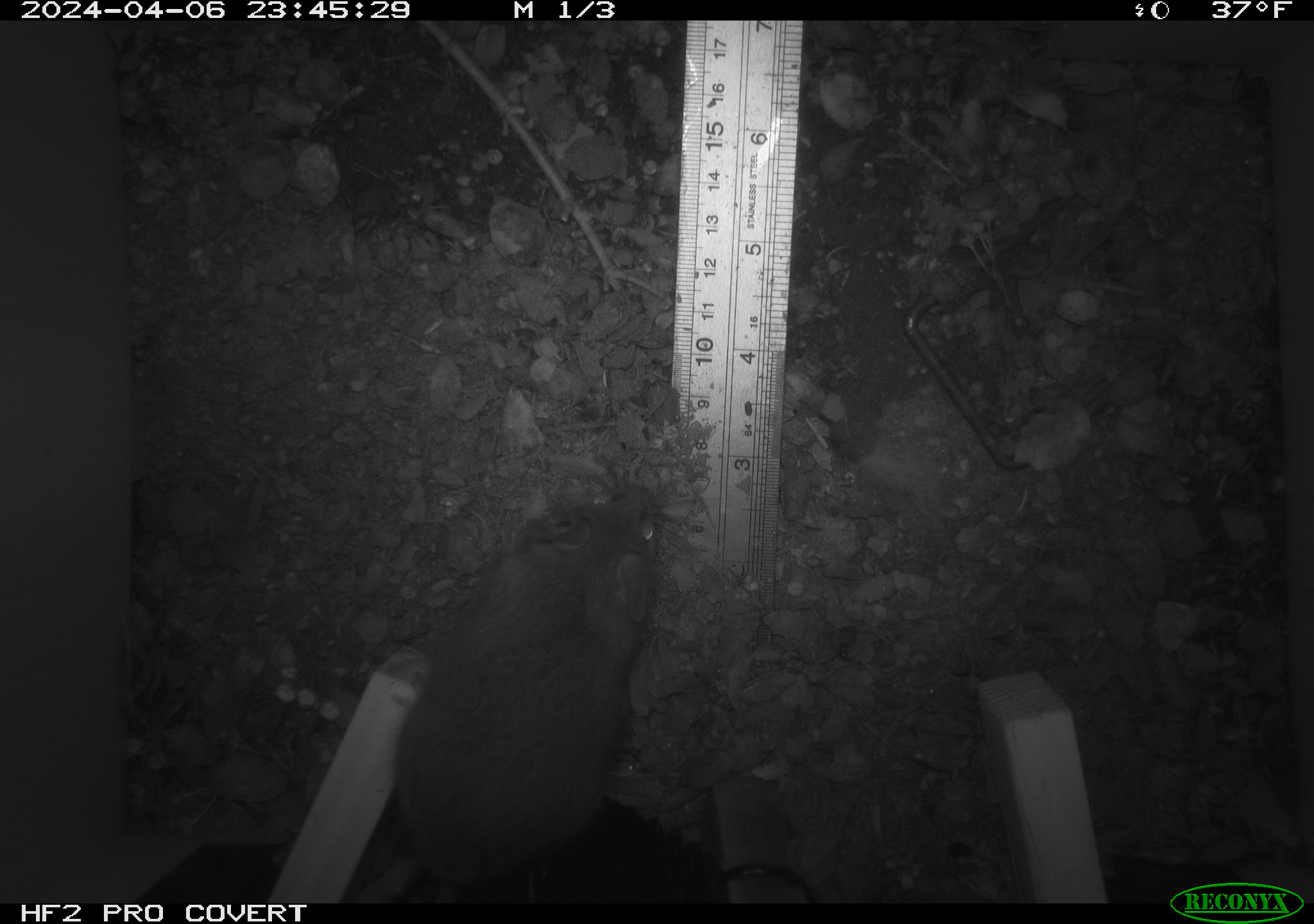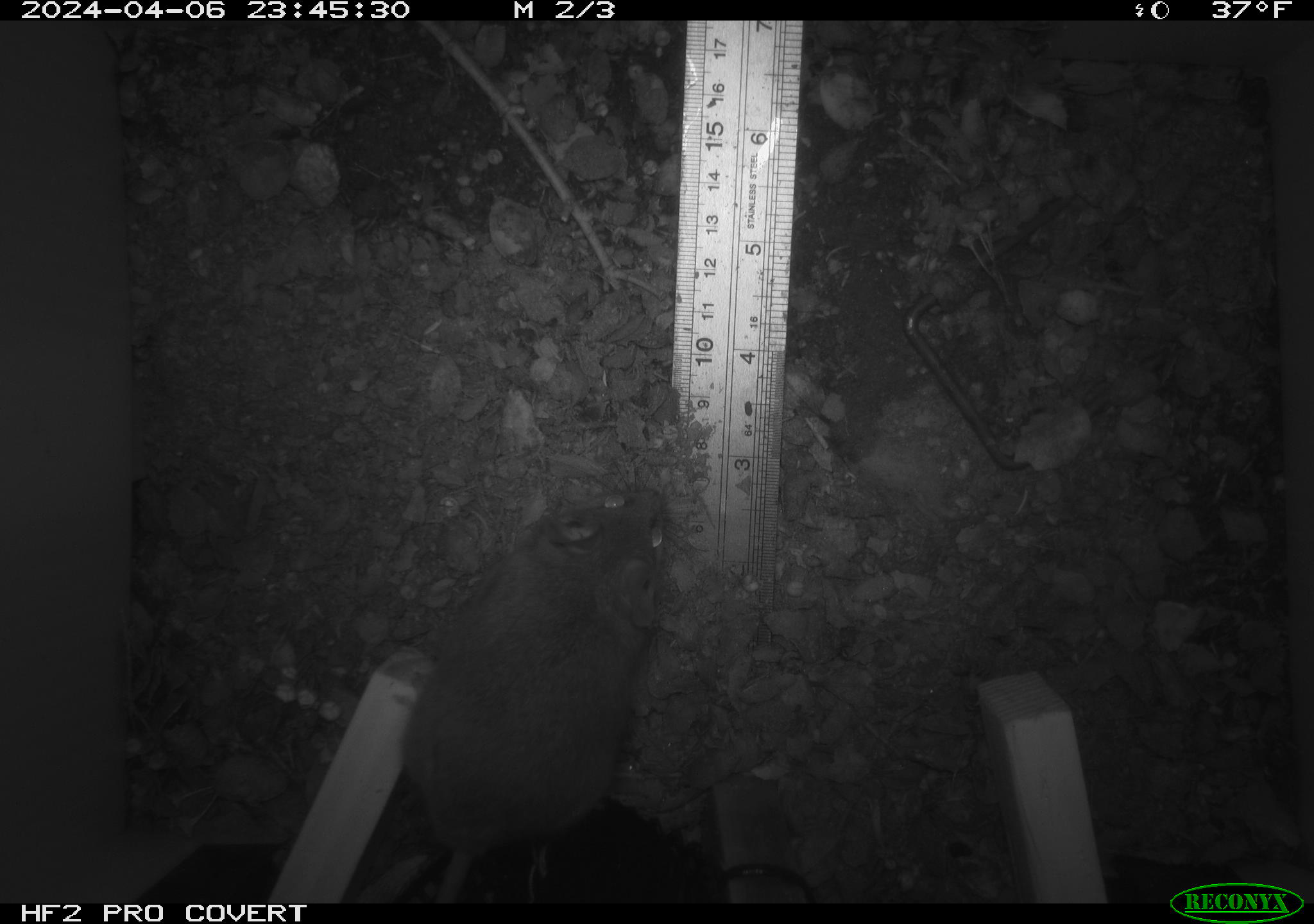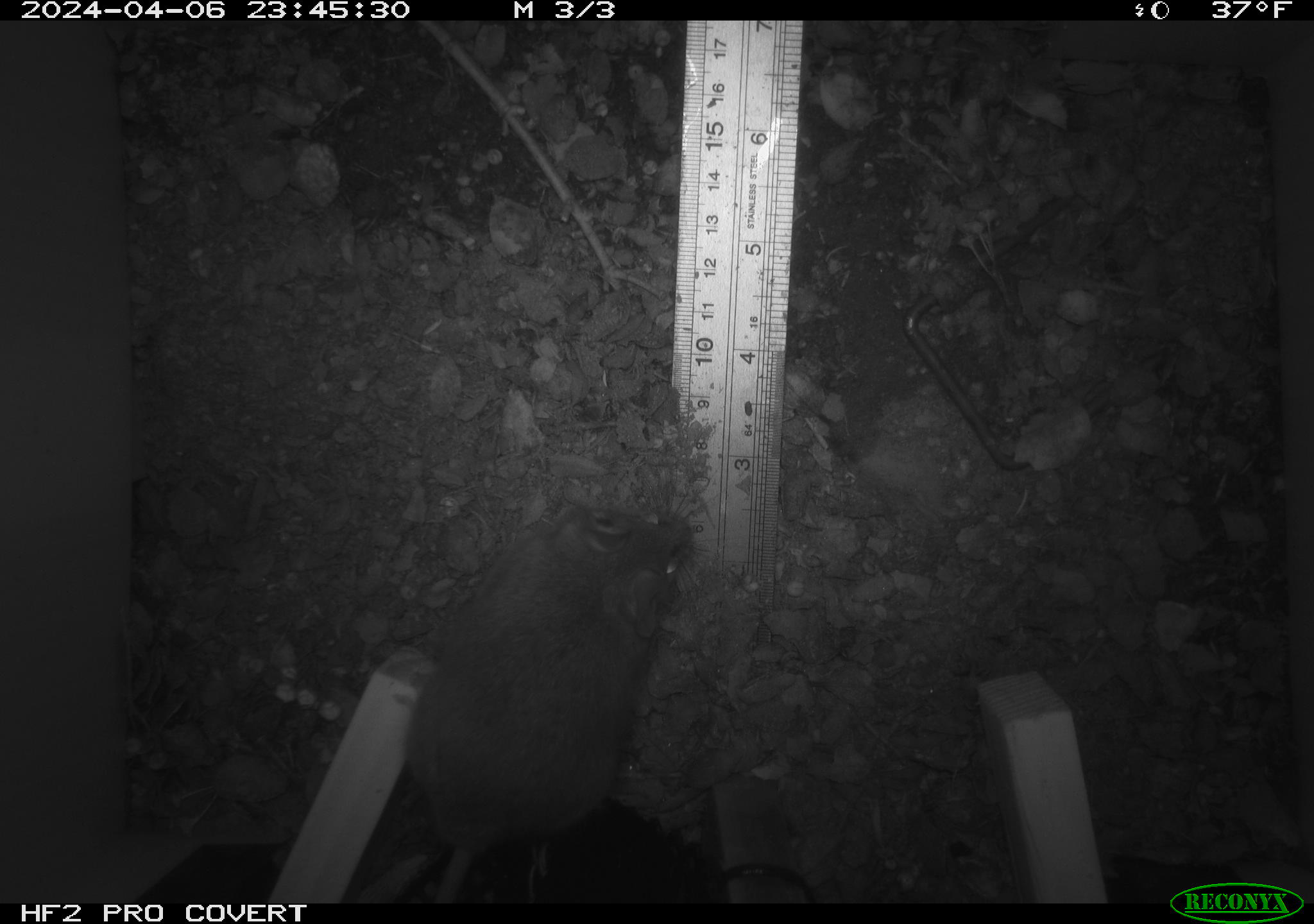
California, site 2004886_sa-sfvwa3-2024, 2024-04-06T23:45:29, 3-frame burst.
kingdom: Animalia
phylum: Chordata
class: Mammalia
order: Rodentia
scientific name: Rodentia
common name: mouse species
Mouse species (Rodentia).